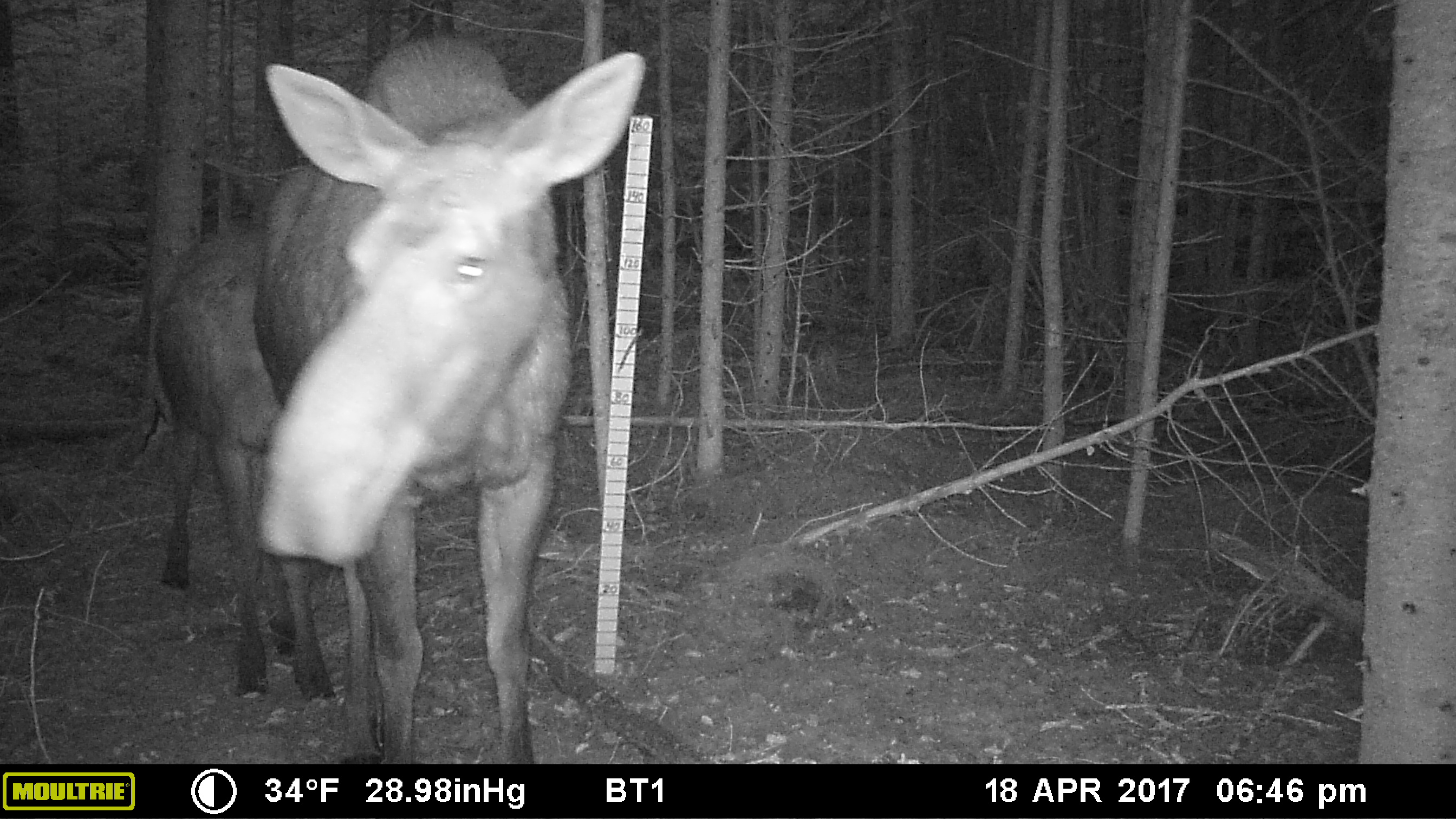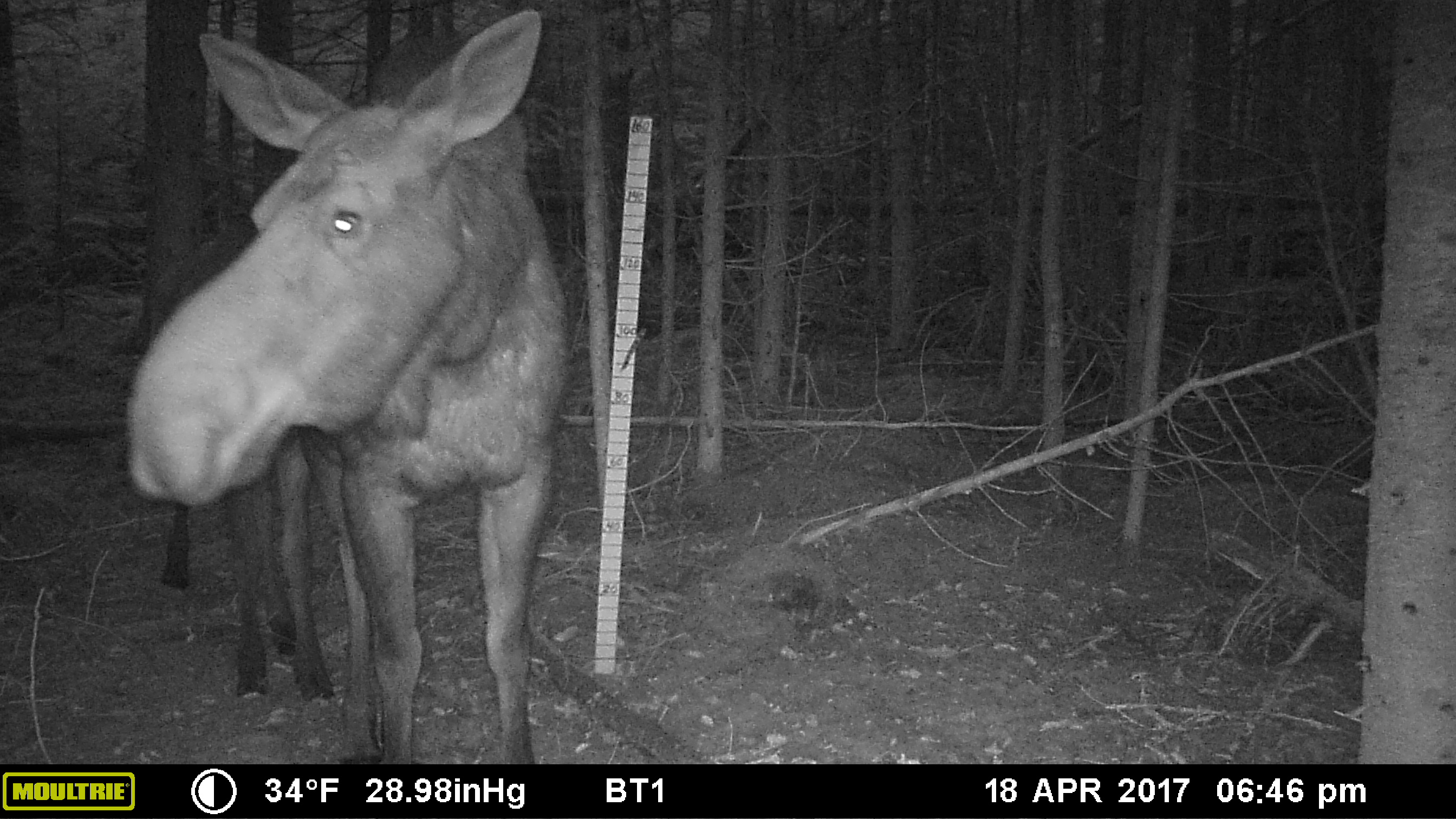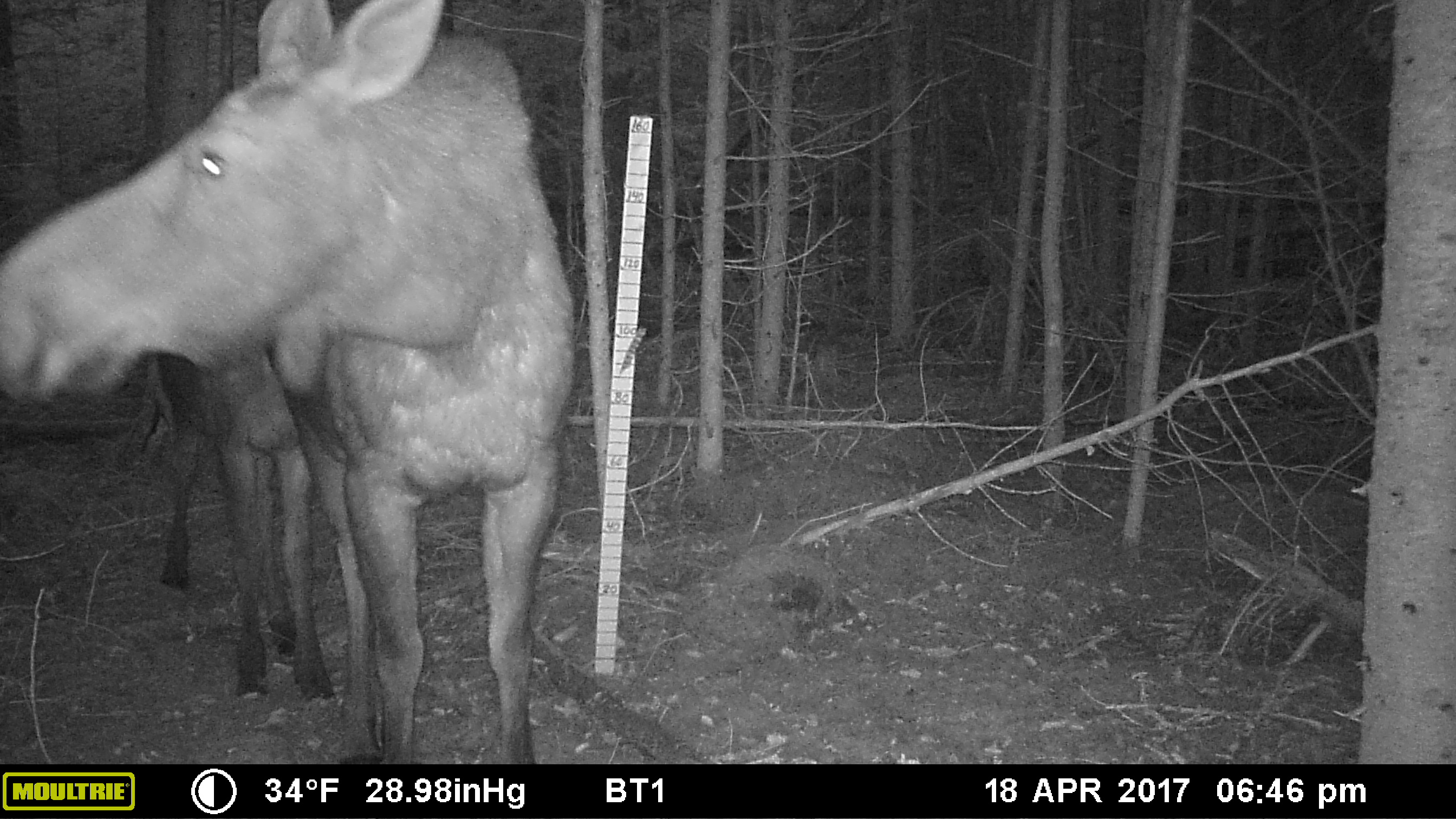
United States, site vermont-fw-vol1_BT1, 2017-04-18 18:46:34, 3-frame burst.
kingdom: Animalia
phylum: Chordata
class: Mammalia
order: Artiodactyla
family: Cervidae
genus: Alces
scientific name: Alces alces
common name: moose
Moose (Alces alces).